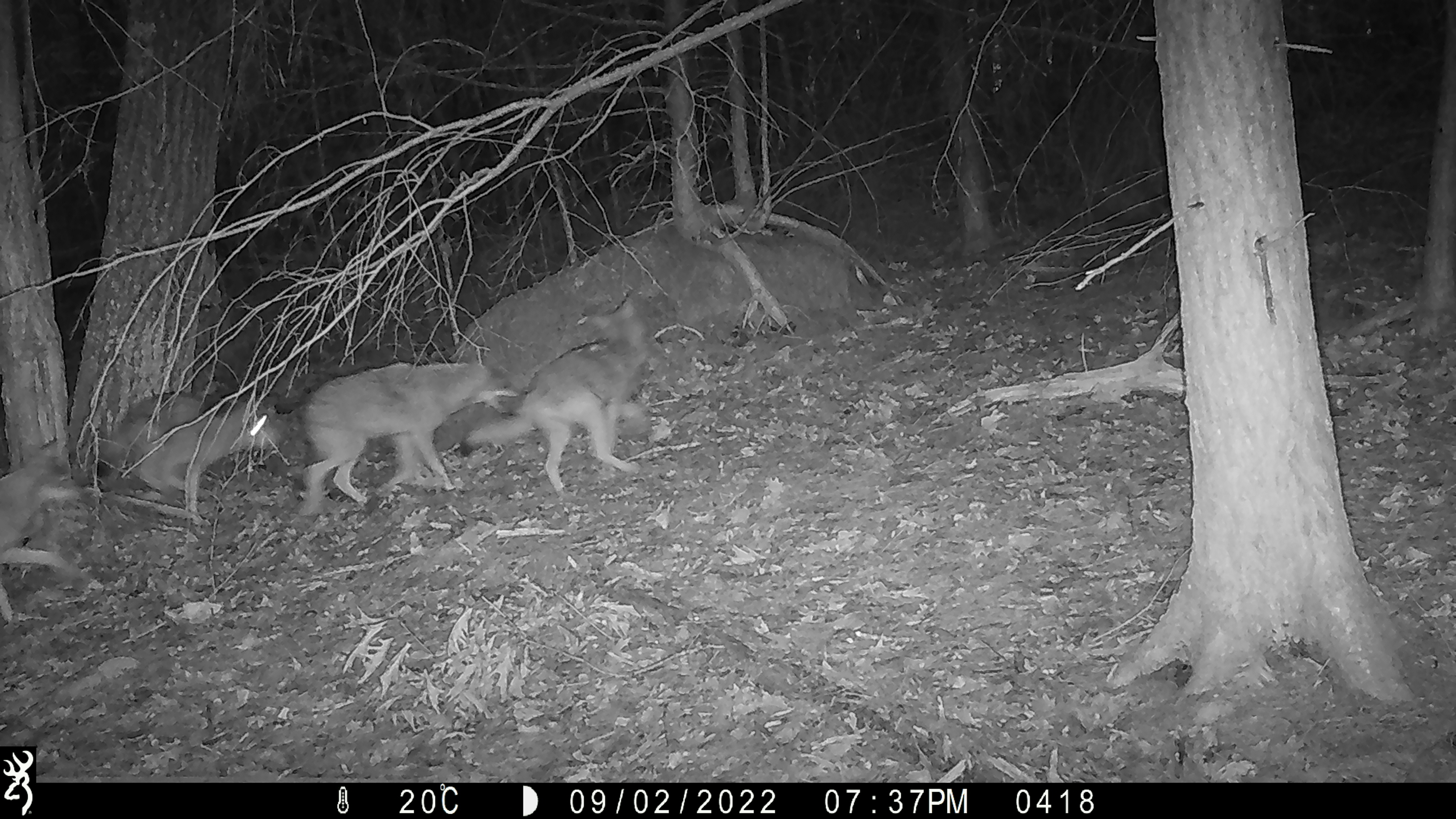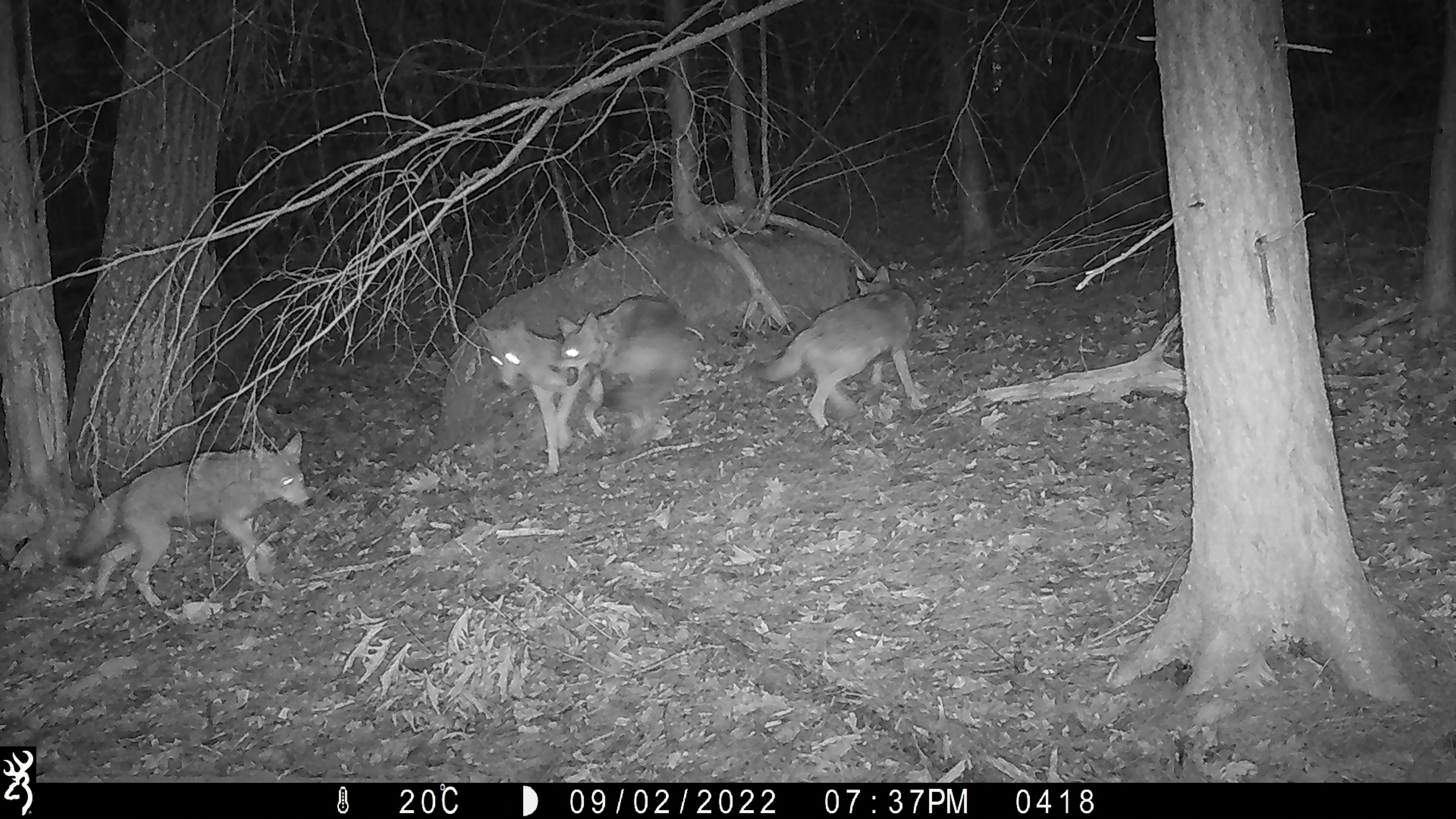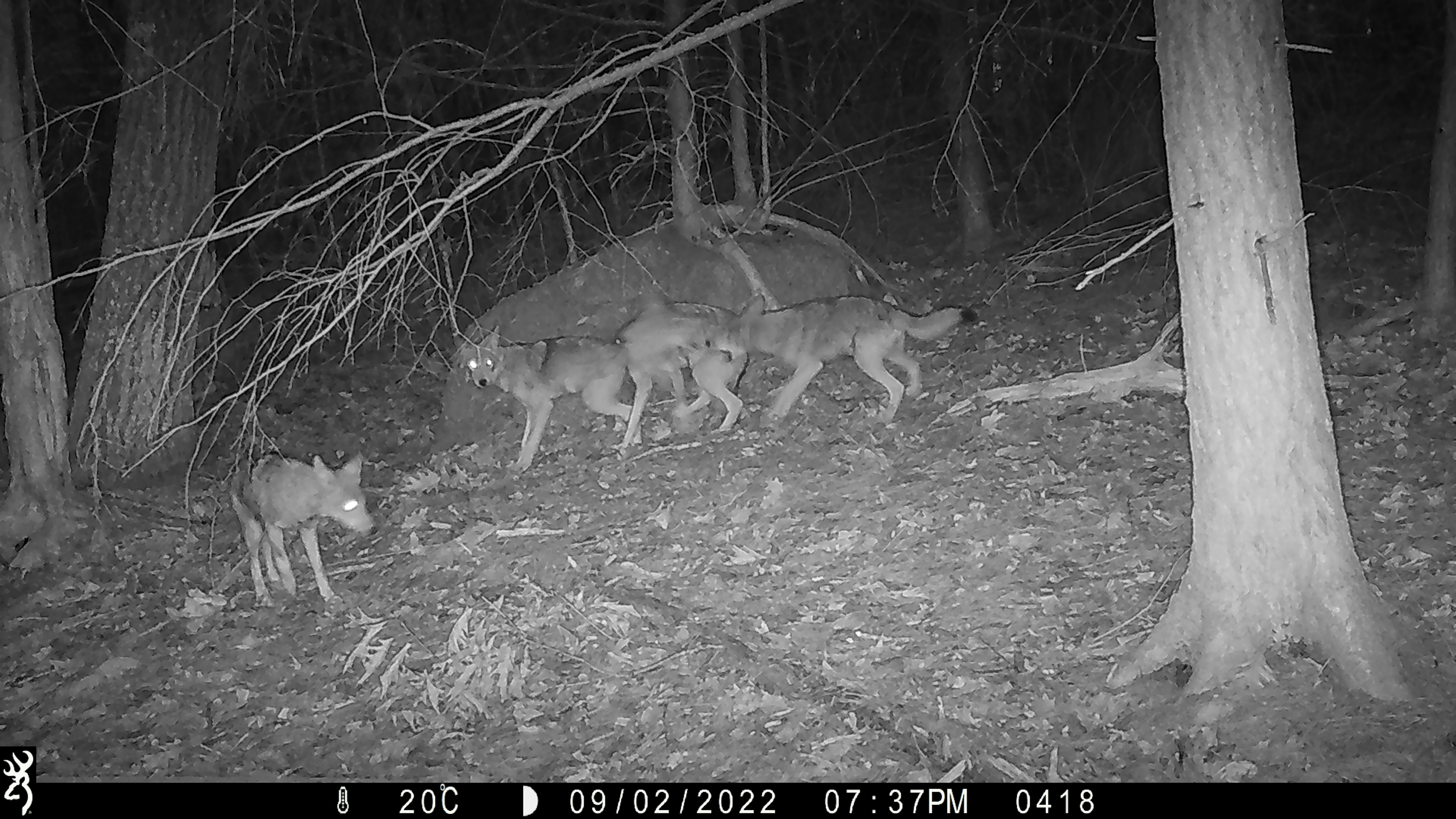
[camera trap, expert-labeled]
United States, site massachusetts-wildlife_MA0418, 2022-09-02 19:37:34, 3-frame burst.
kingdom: Animalia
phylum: Chordata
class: Mammalia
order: Carnivora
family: Canidae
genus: Canis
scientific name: Canis latrans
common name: coyote